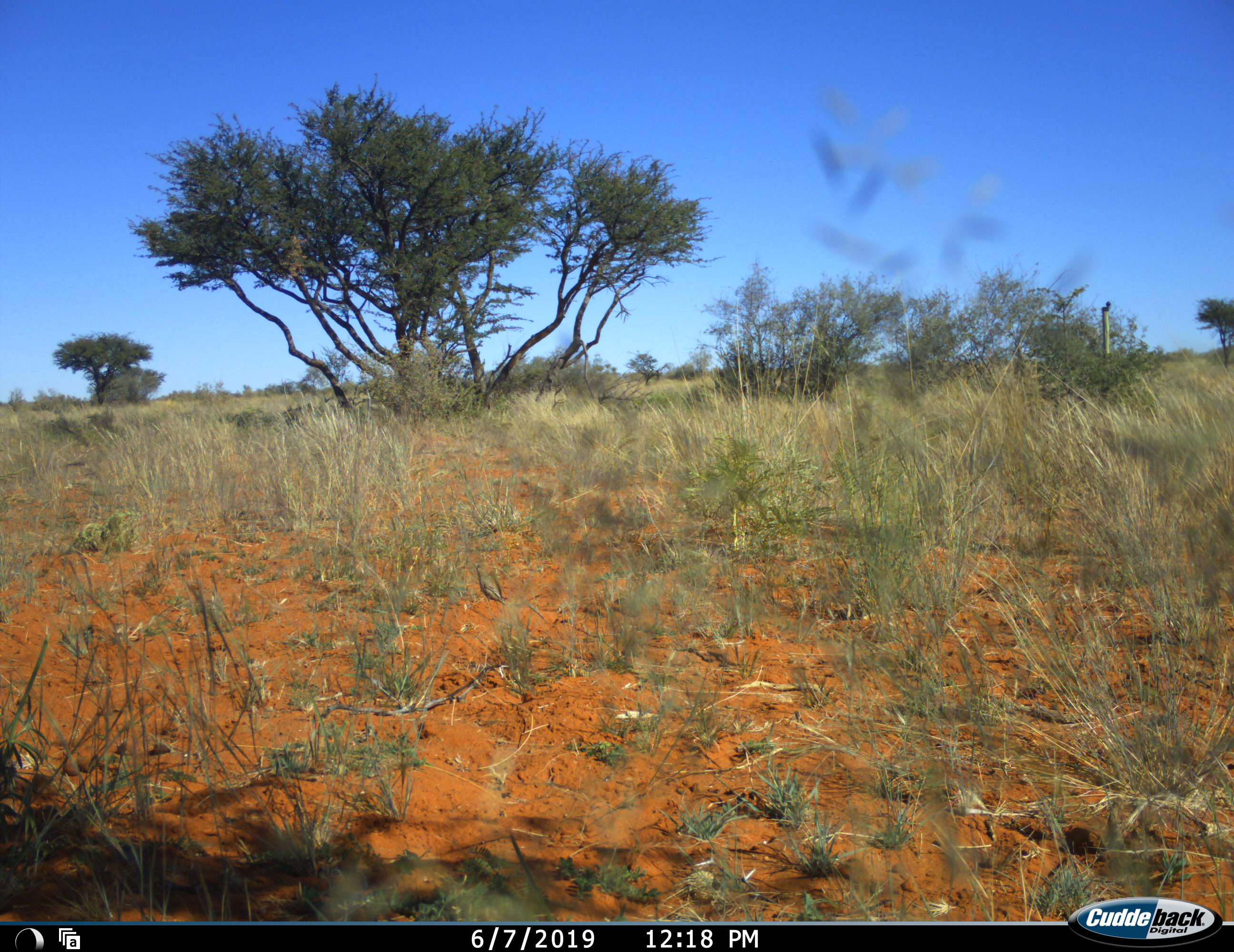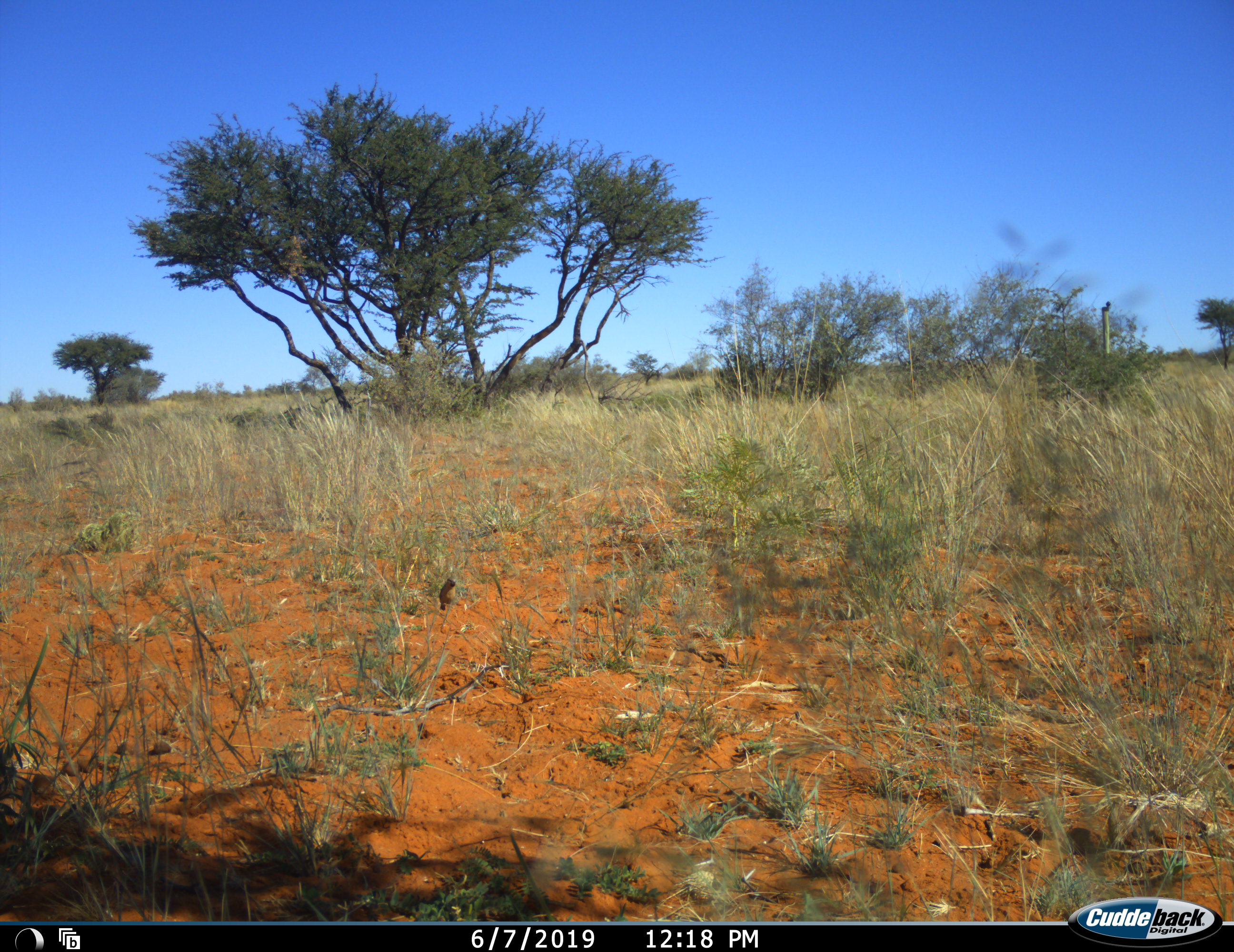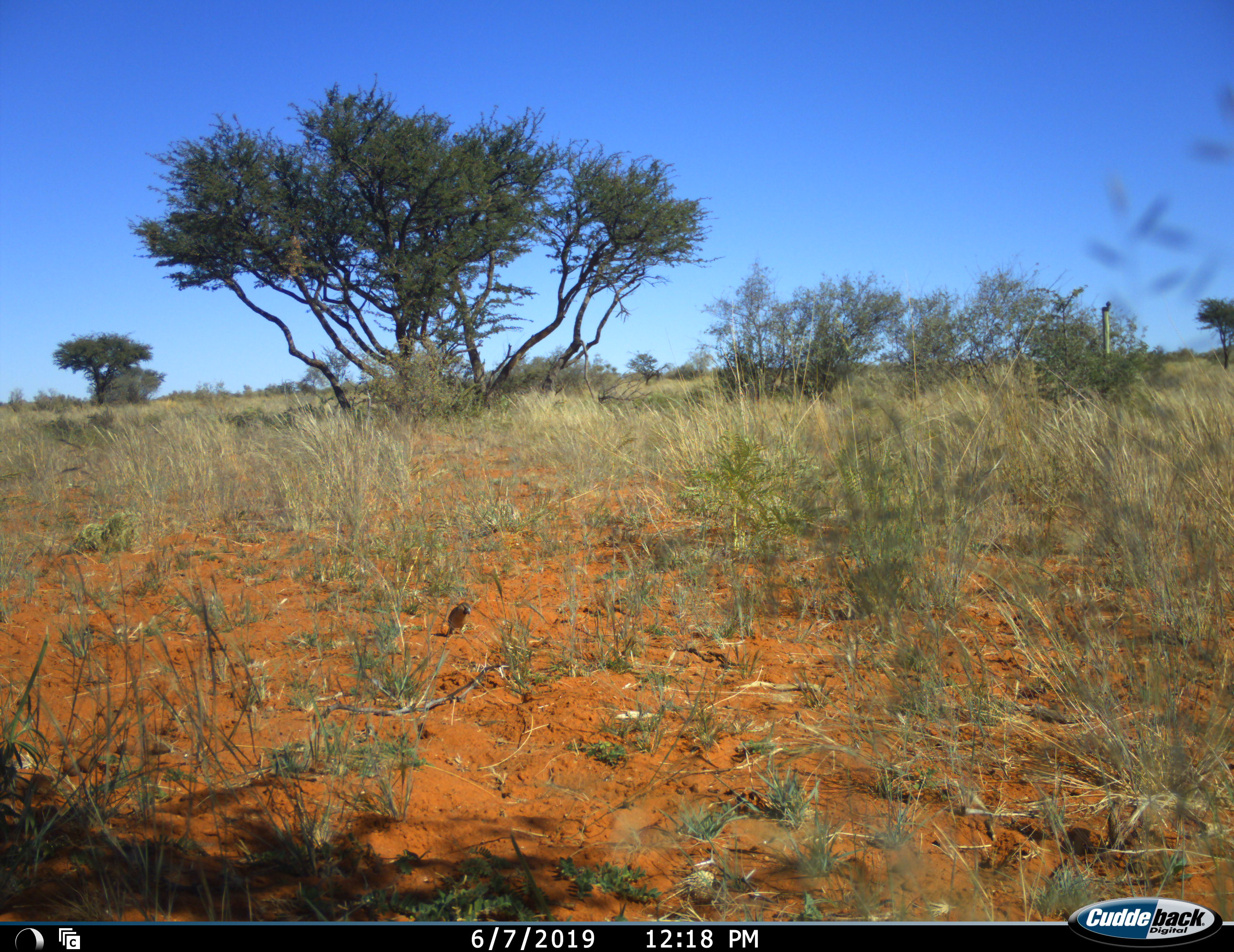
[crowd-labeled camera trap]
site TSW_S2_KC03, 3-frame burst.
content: unidentified animal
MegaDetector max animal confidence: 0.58